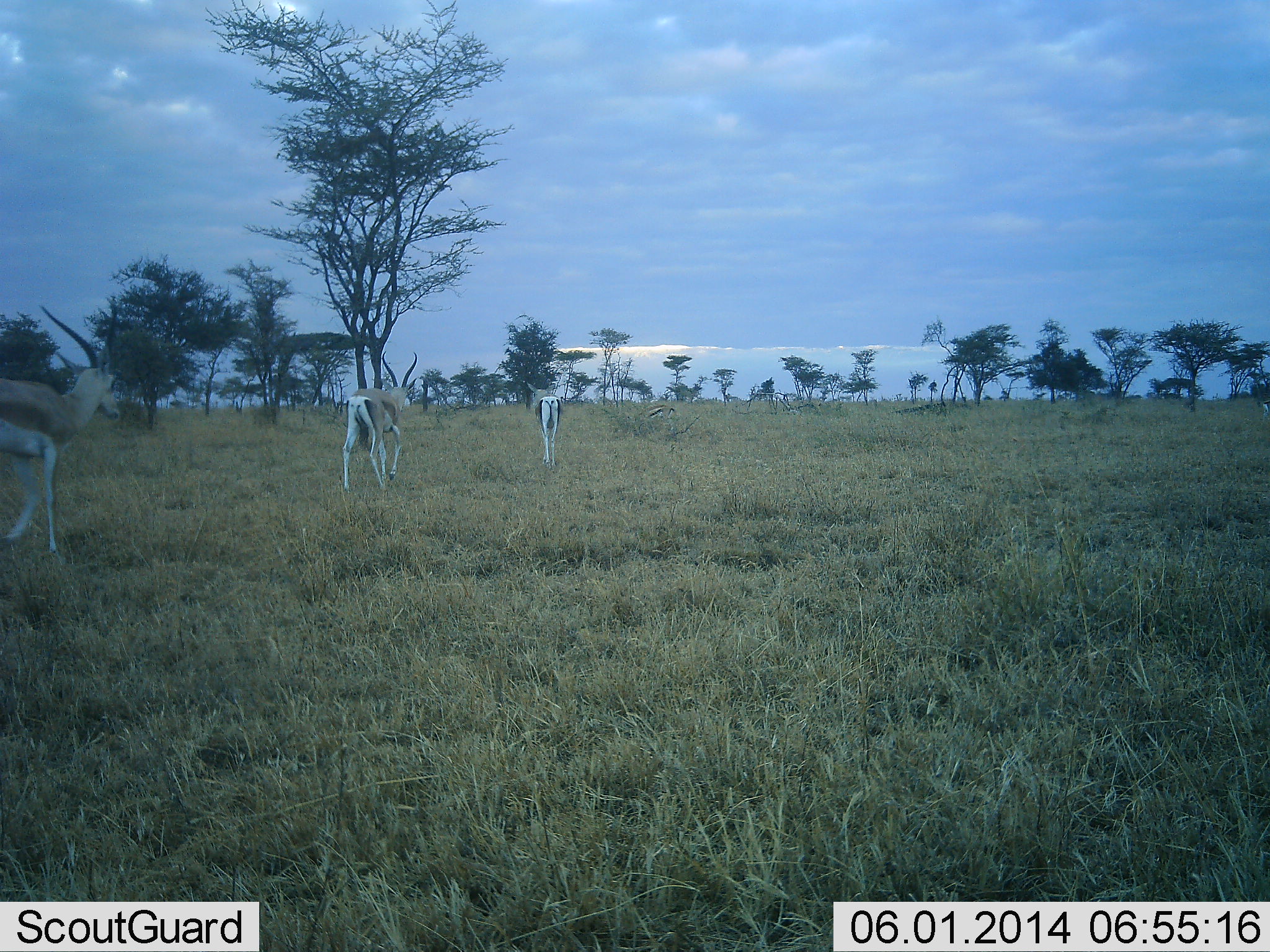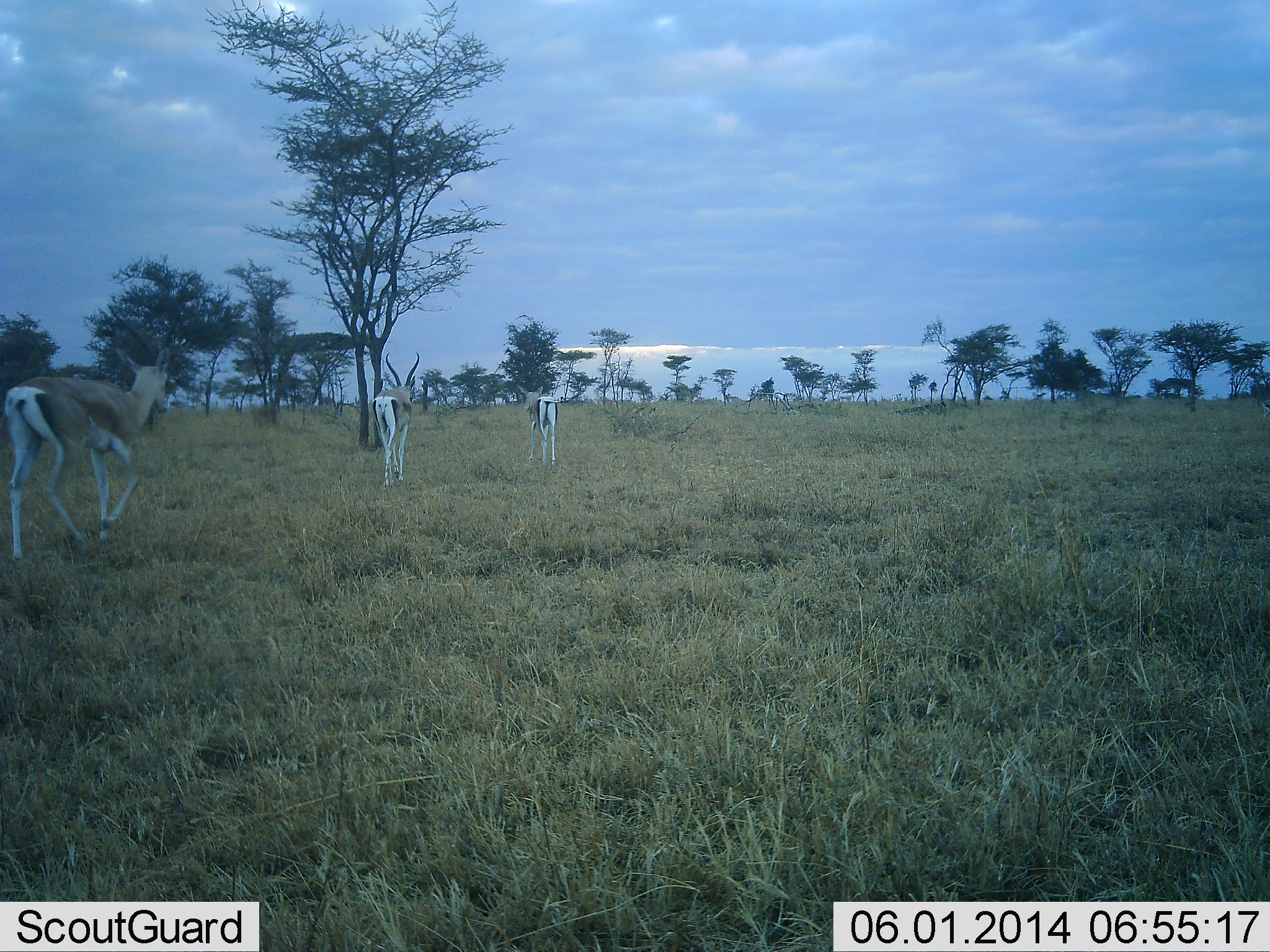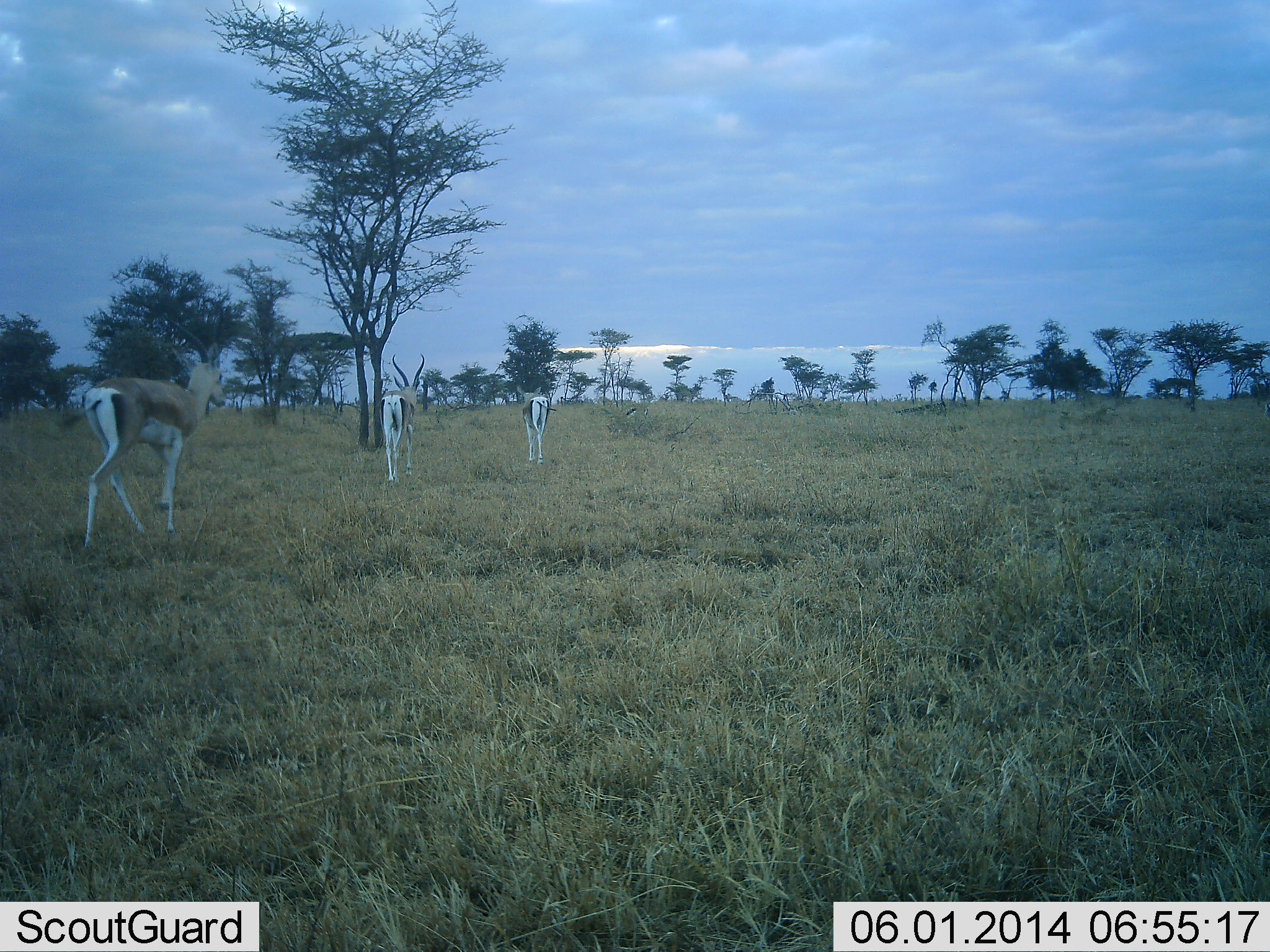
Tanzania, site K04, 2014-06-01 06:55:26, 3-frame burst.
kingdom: Animalia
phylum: Chordata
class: Mammalia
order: Artiodactyla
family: Bovidae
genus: Nanger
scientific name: Nanger granti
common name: grant's gazelle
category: gazellegrants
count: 3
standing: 5%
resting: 0%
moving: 100%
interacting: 0%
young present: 0%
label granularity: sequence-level